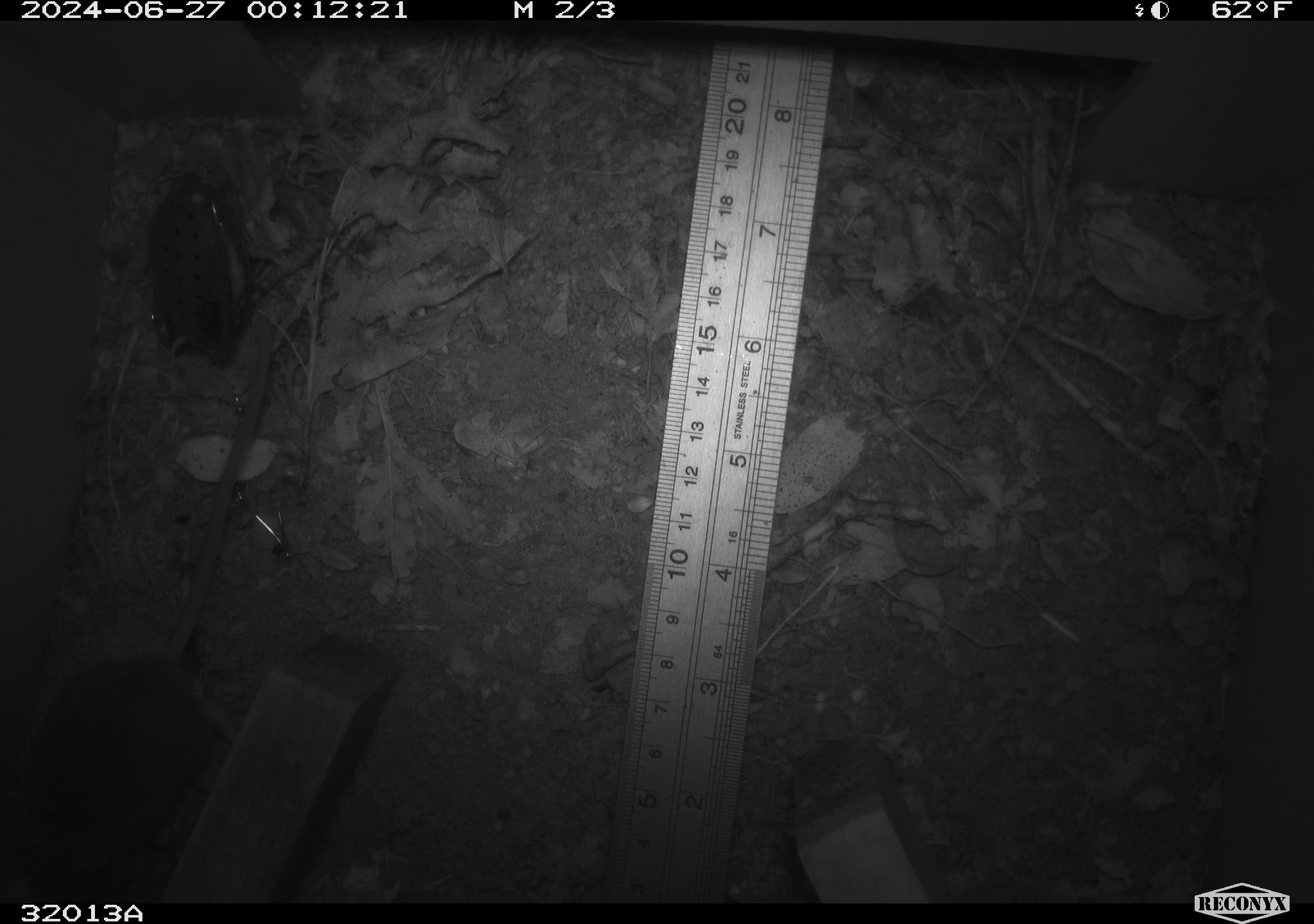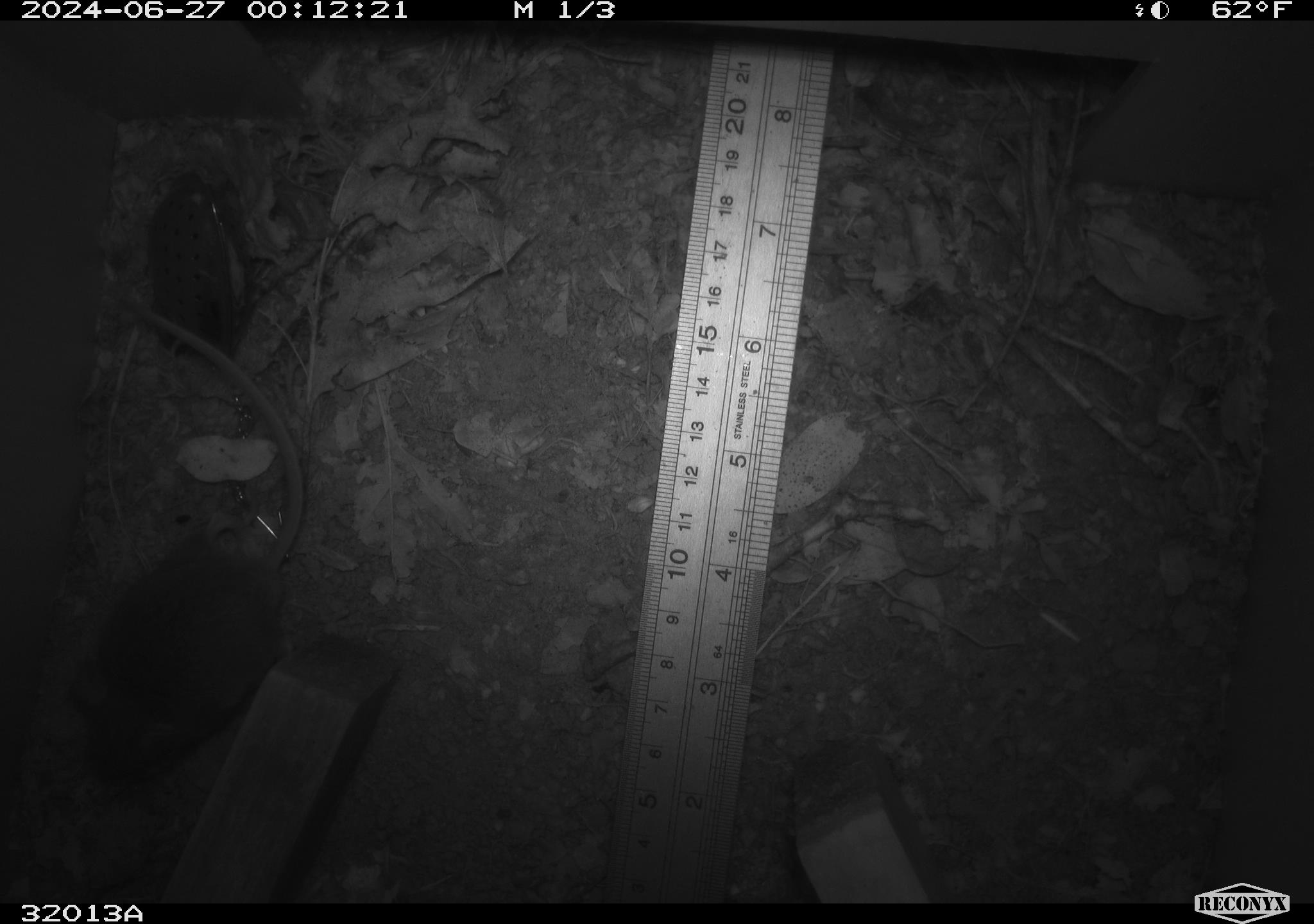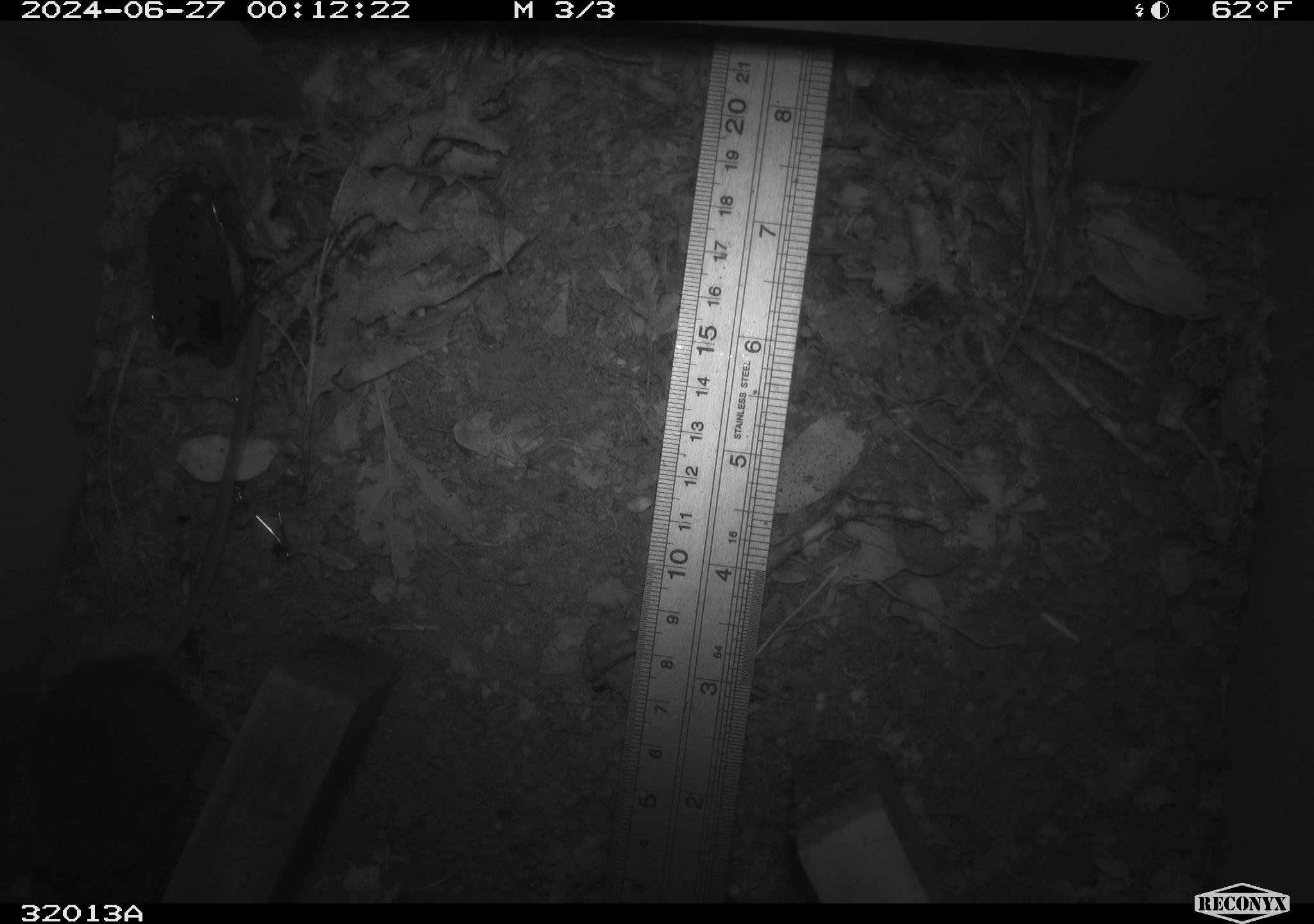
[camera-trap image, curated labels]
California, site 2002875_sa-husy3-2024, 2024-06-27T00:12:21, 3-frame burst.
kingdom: Animalia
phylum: Chordata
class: Mammalia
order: Rodentia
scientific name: Rodentia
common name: rodent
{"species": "rodent (Rodentia)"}